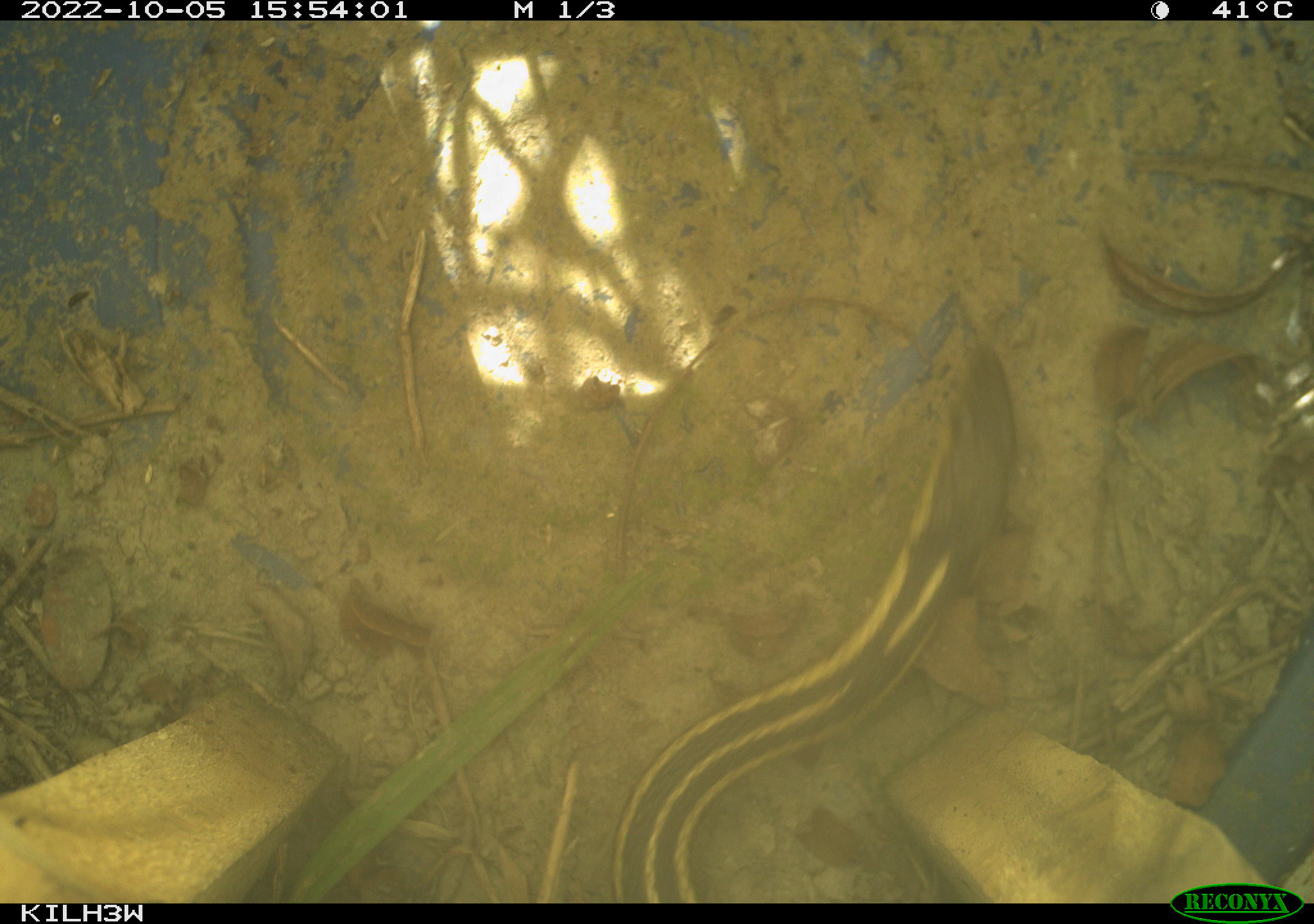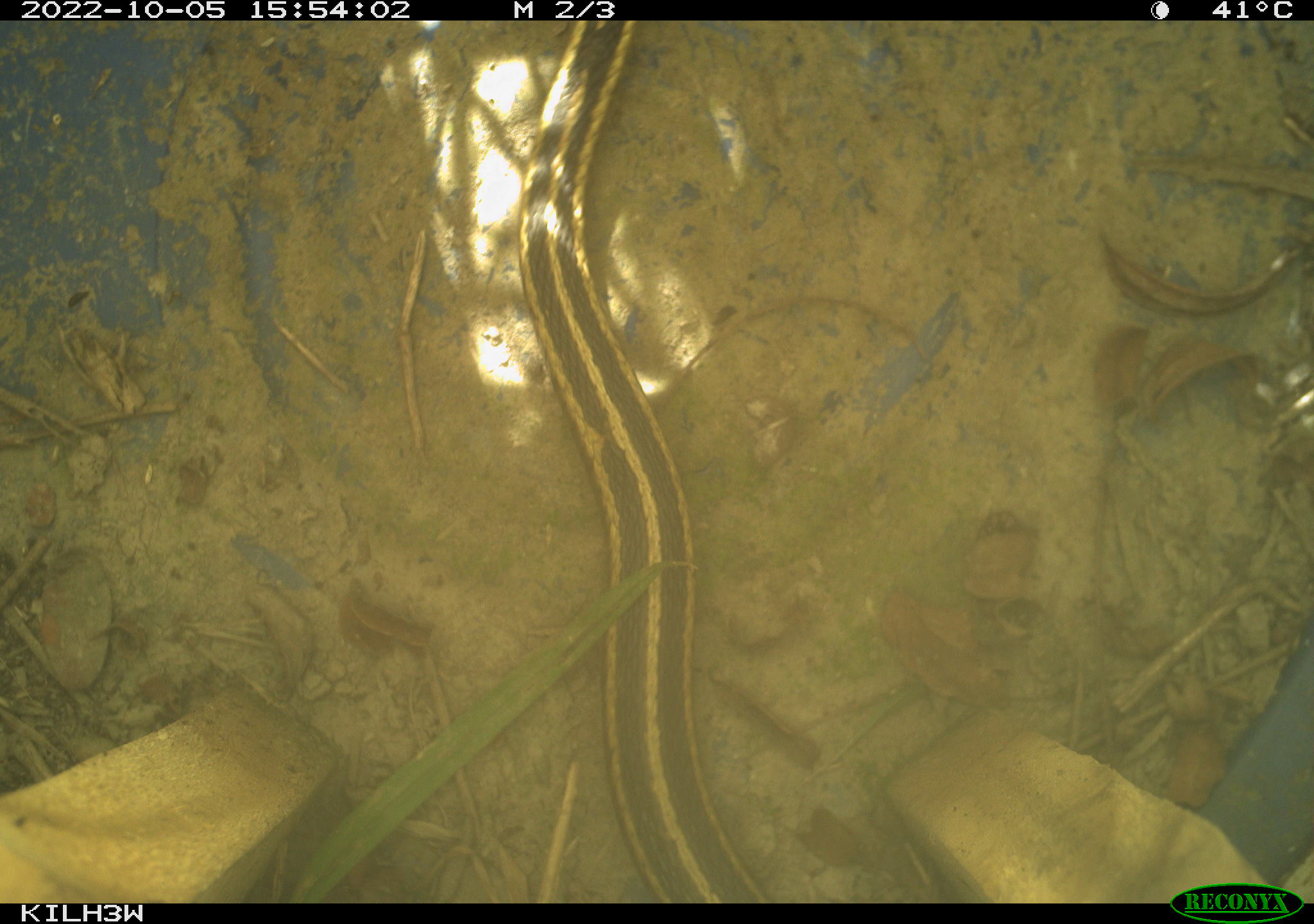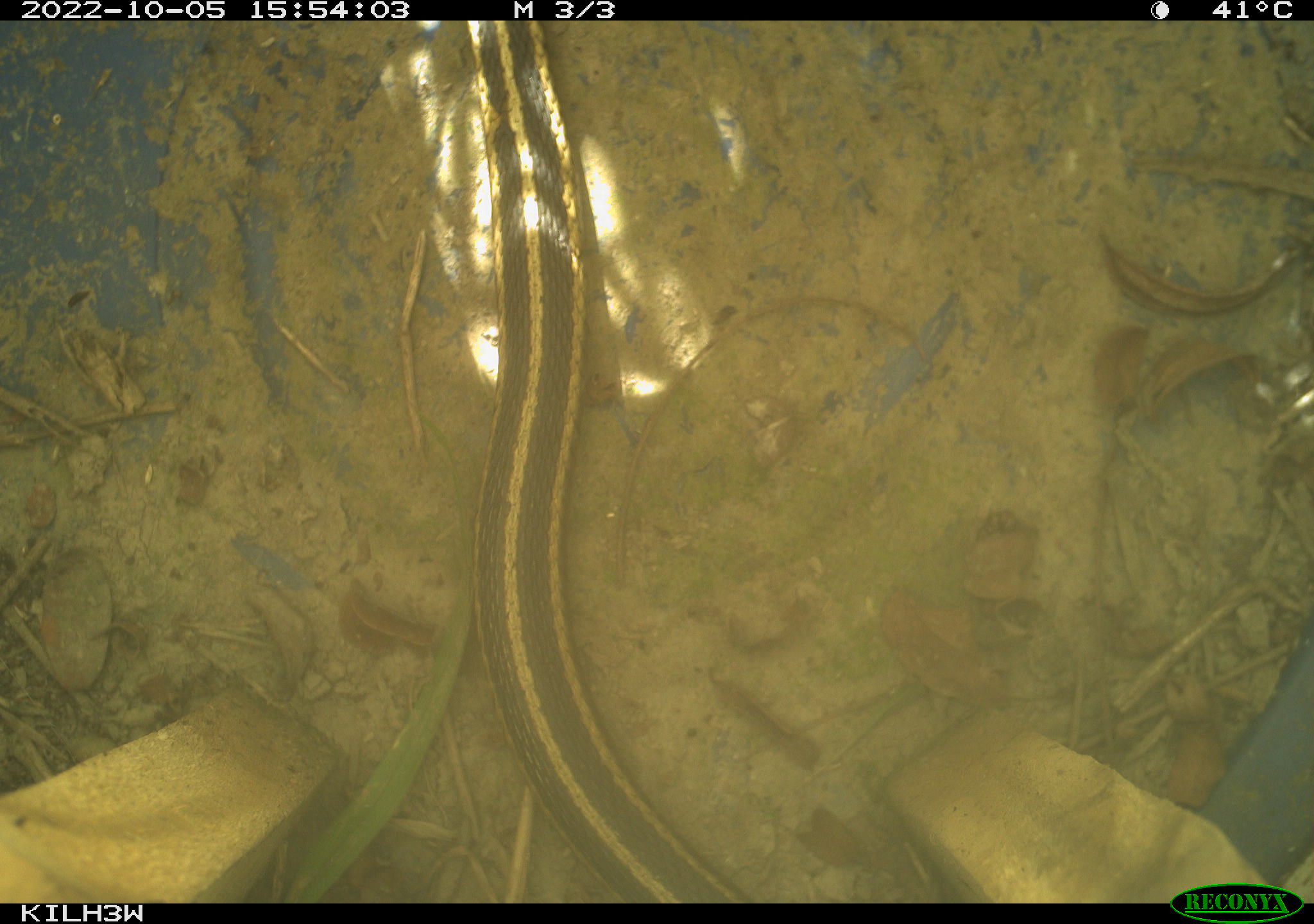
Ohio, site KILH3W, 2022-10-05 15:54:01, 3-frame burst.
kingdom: Animalia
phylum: Chordata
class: Reptilia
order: Squamata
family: Colubridae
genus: Thamnophis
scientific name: Thamnophis sirtalis sirtalis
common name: eastern gartersnake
Eastern gartersnake (Thamnophis sirtalis sirtalis).